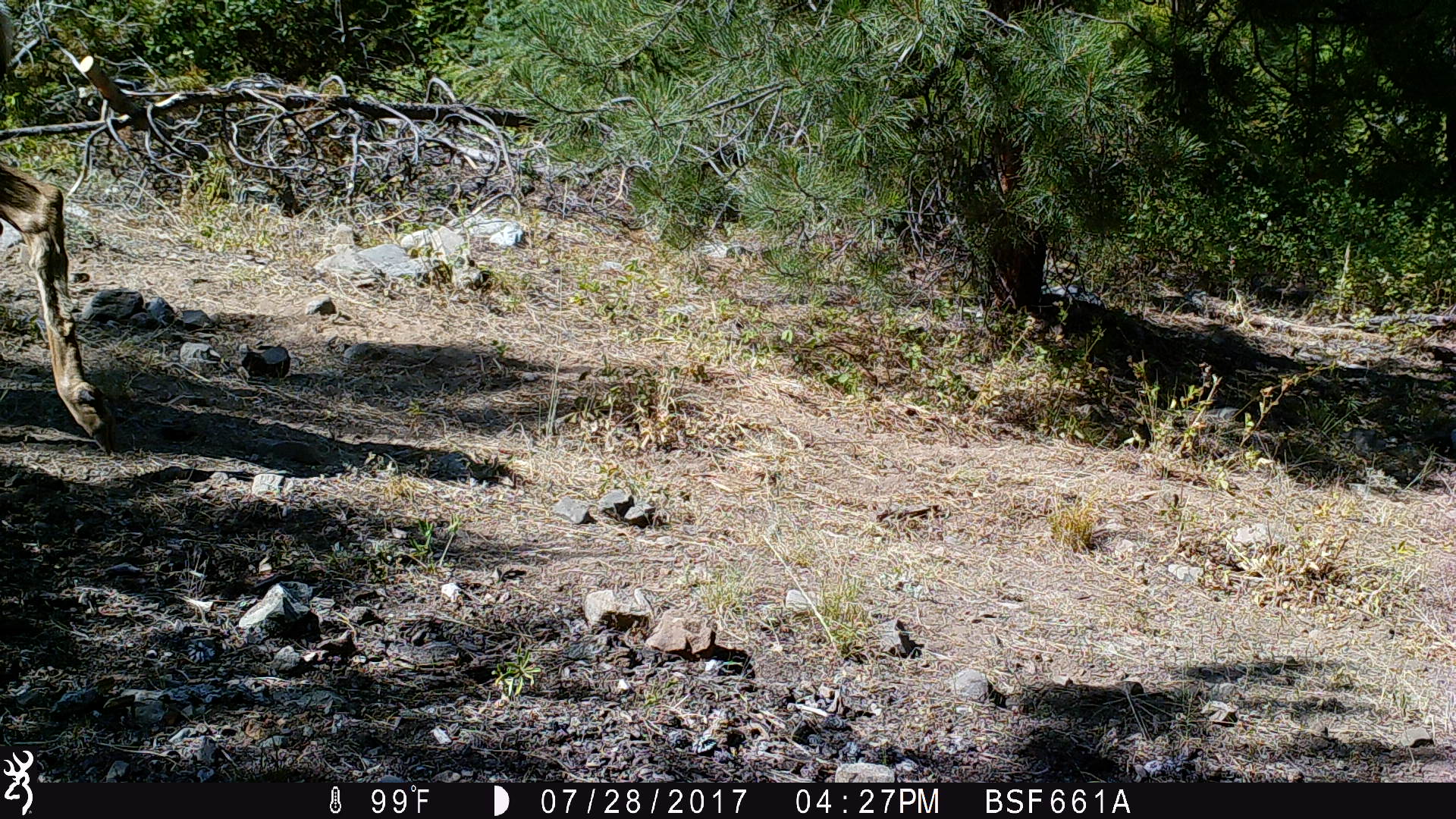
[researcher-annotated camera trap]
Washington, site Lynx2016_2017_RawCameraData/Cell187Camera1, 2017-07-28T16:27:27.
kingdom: Animalia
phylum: Chordata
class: Mammalia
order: Artiodactyla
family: Cervidae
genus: Odocoileus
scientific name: Odocoileus hemionus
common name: mule deer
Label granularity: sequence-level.